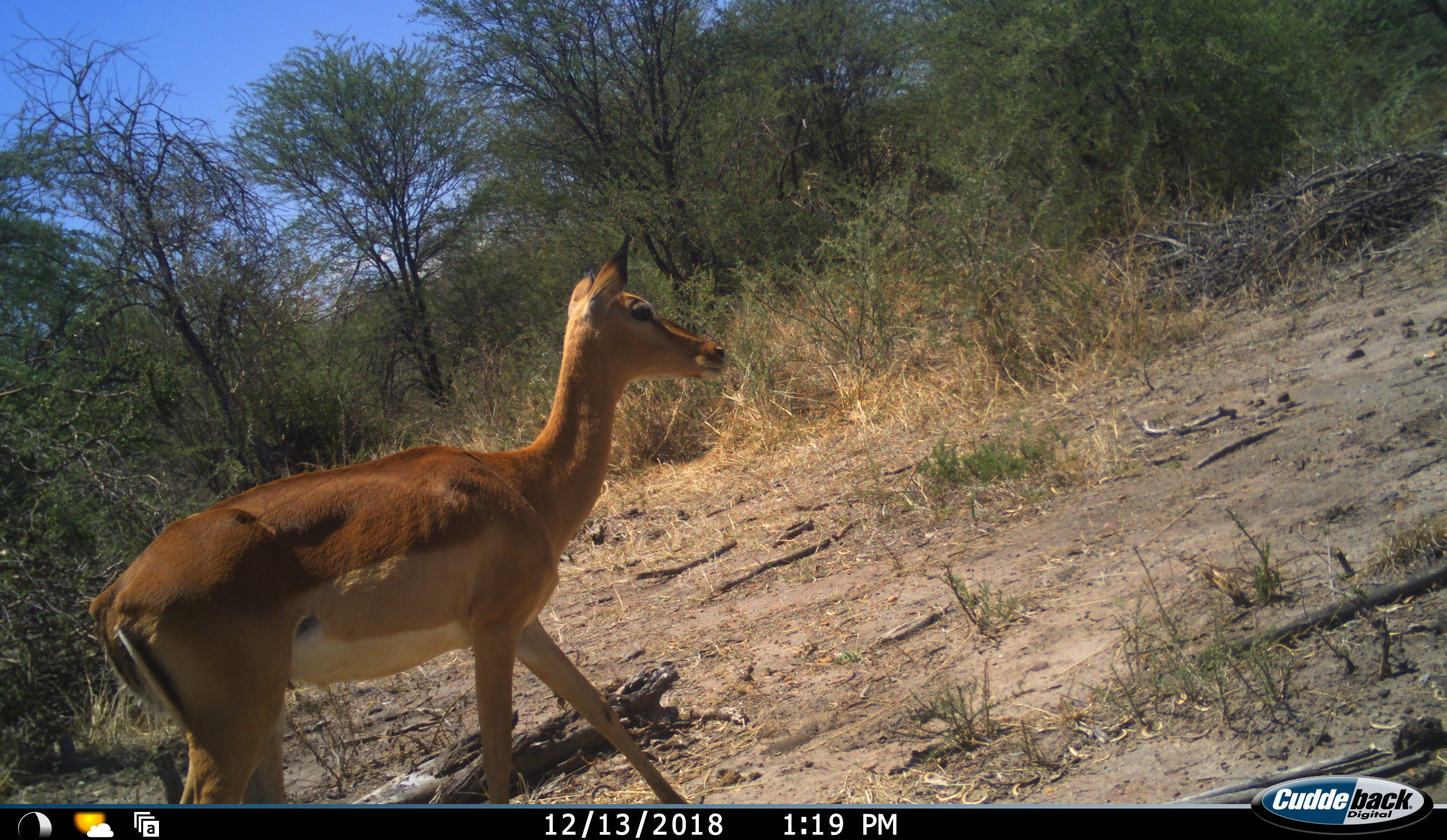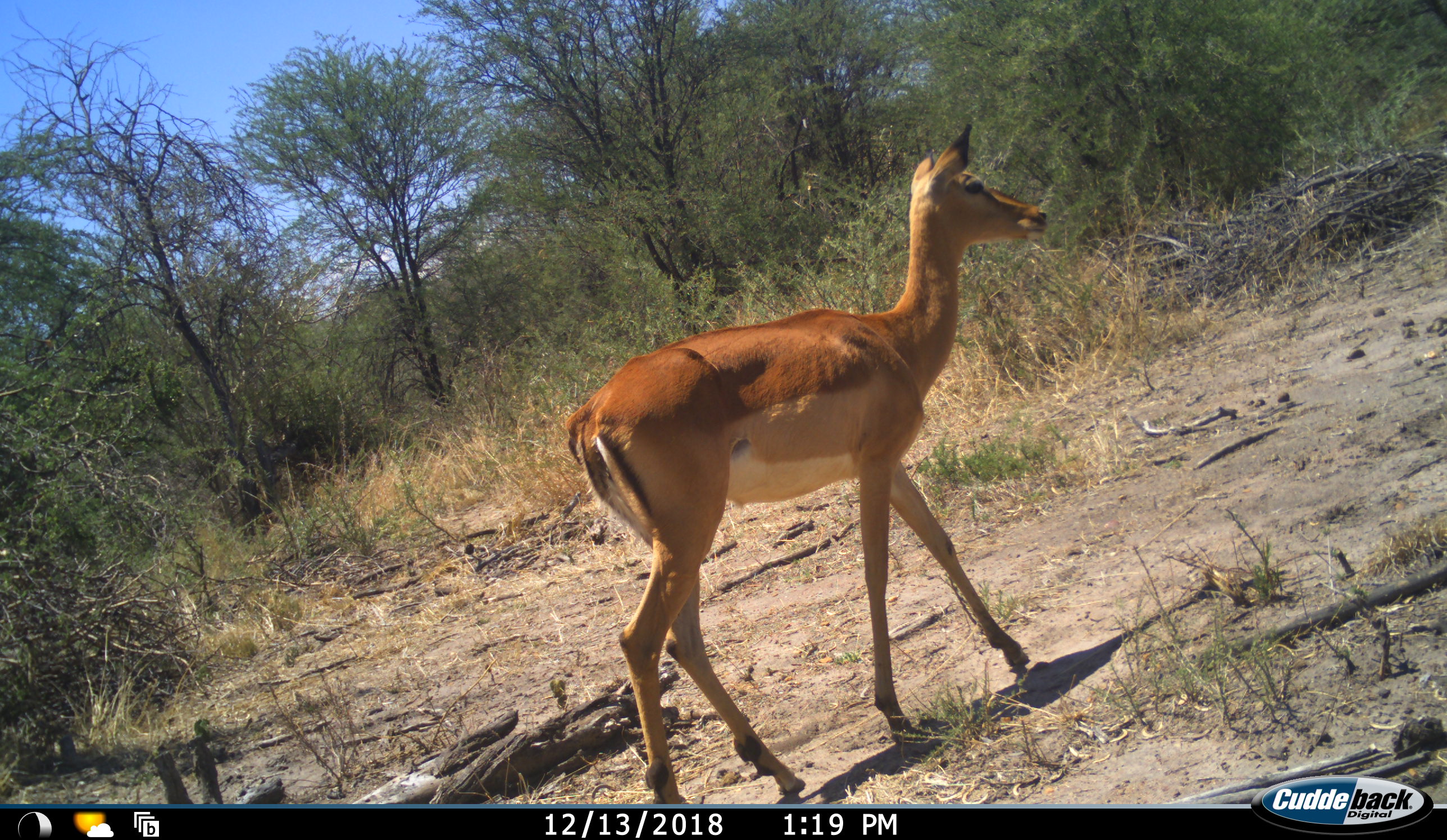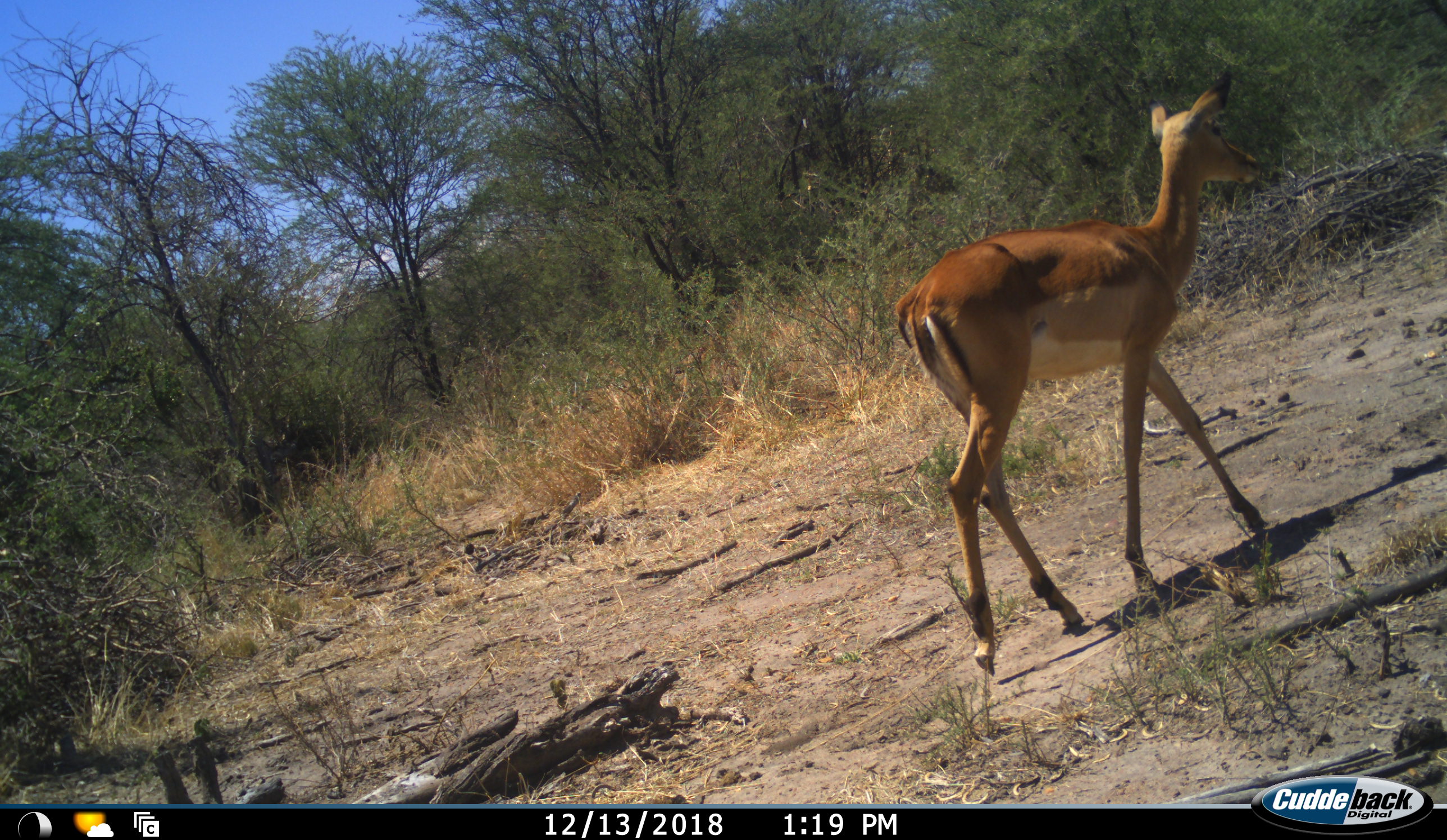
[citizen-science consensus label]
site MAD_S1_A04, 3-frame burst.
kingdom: Animalia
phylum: Chordata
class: Mammalia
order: Artiodactyla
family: Bovidae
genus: Aepyceros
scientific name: Aepyceros melampus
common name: impala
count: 1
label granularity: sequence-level